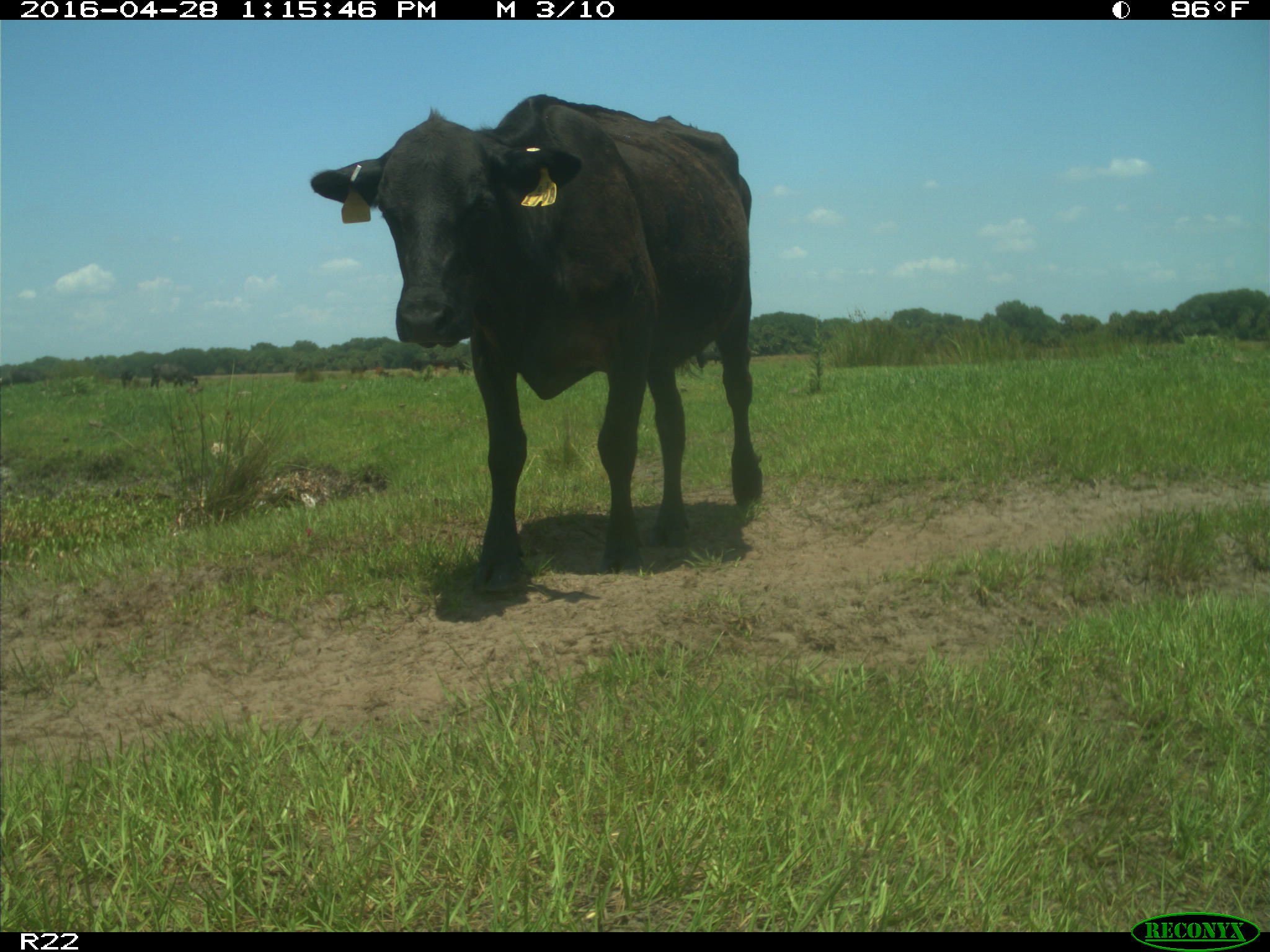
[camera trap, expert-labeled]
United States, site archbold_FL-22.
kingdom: Animalia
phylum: Chordata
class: Mammalia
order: Artiodactyla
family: Bovidae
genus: Bos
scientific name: Bos taurus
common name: domestic cow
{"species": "Bos taurus (domestic cow)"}